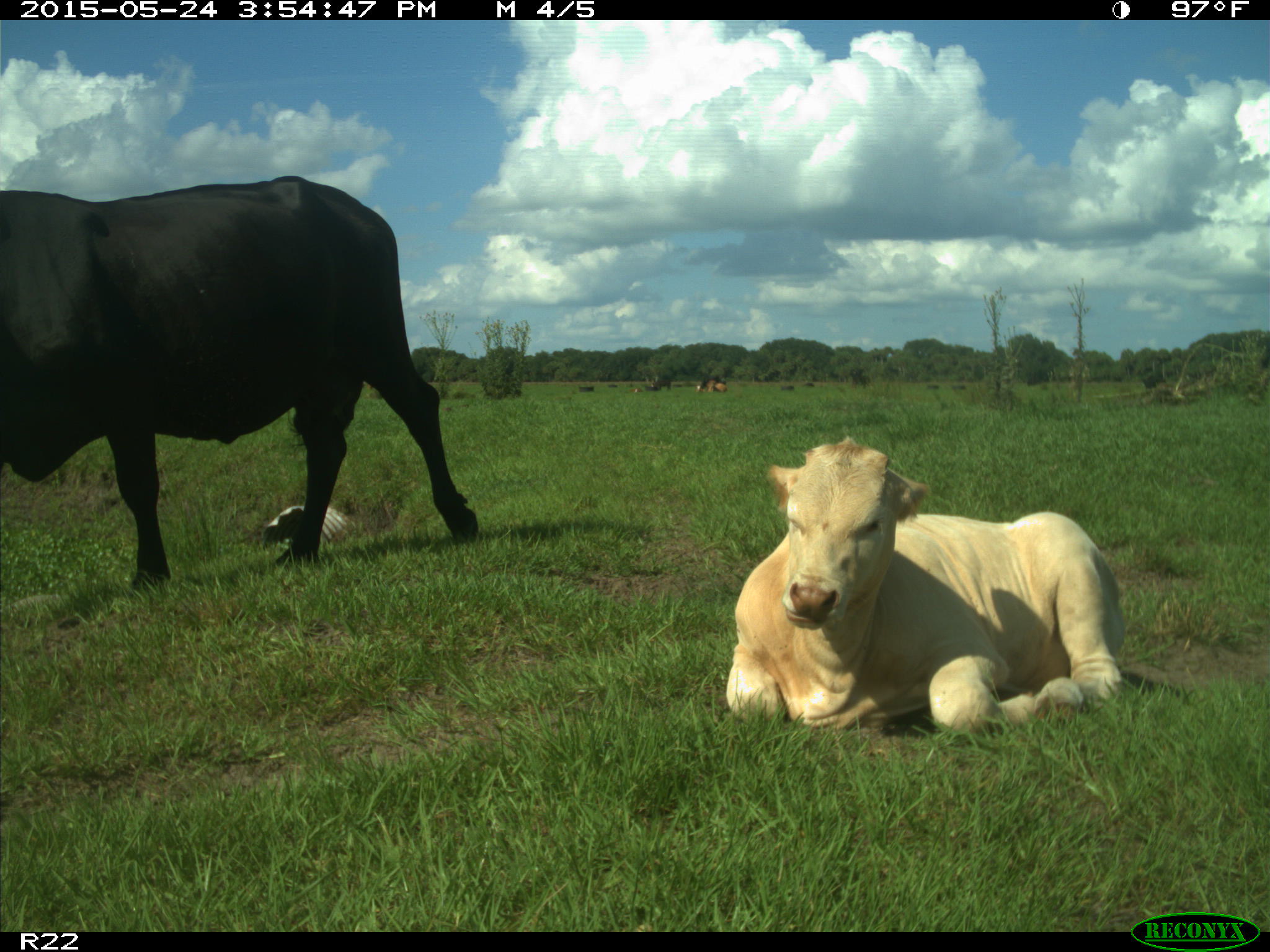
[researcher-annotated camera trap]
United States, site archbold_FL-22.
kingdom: Animalia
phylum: Chordata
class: Mammalia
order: Artiodactyla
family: Bovidae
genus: Bos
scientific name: Bos taurus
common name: domestic cow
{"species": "Bos taurus (domestic cow)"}